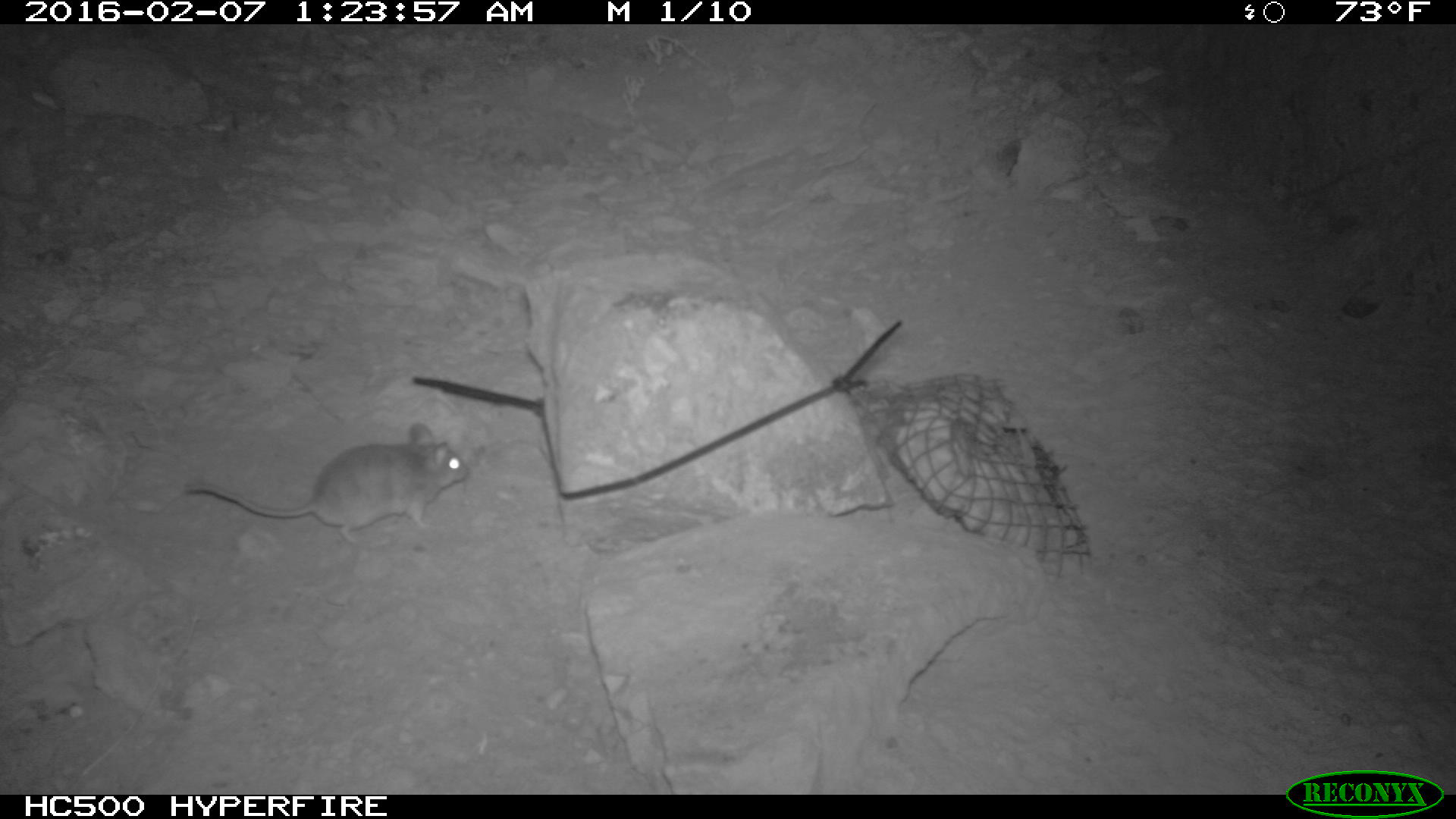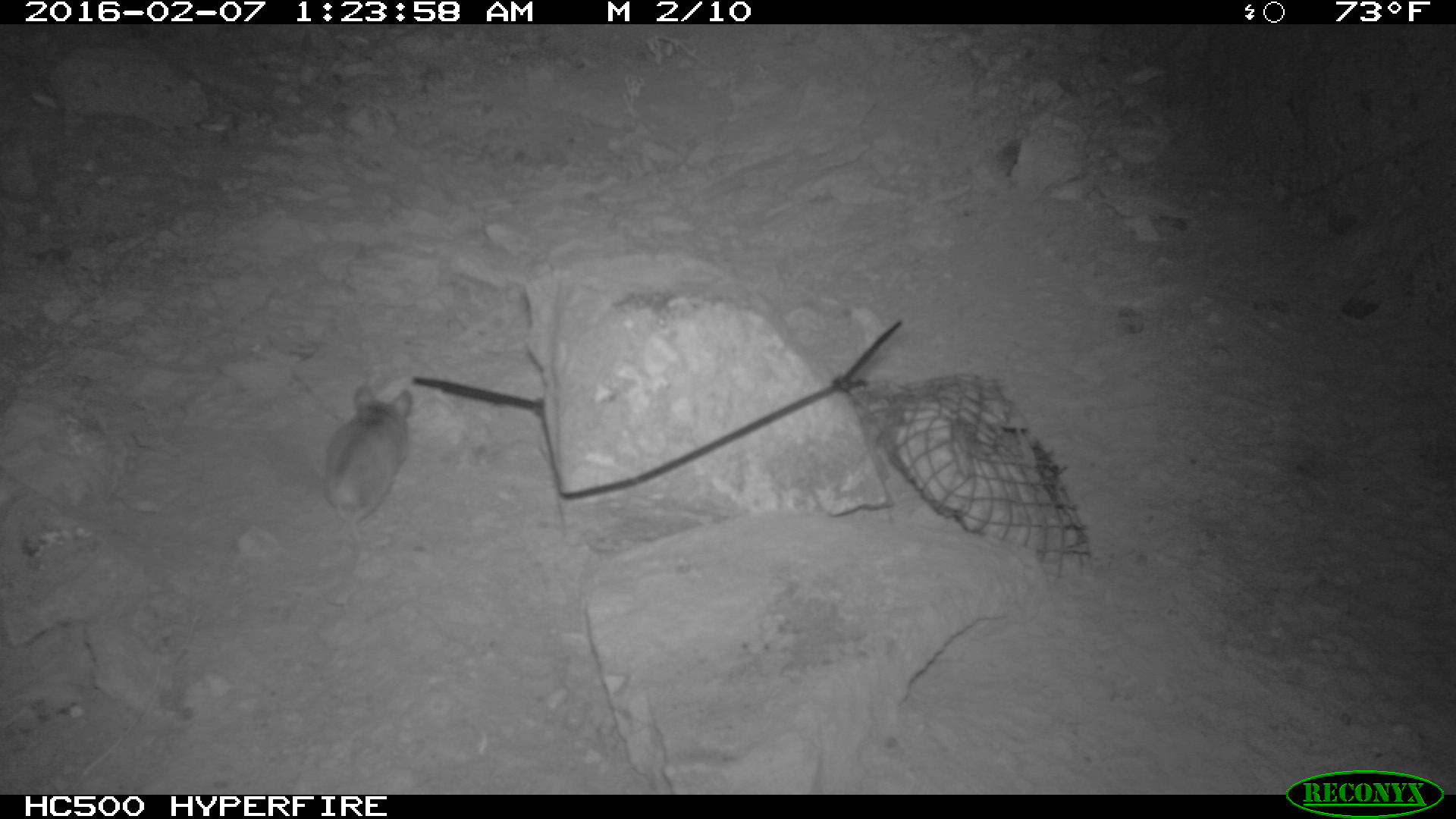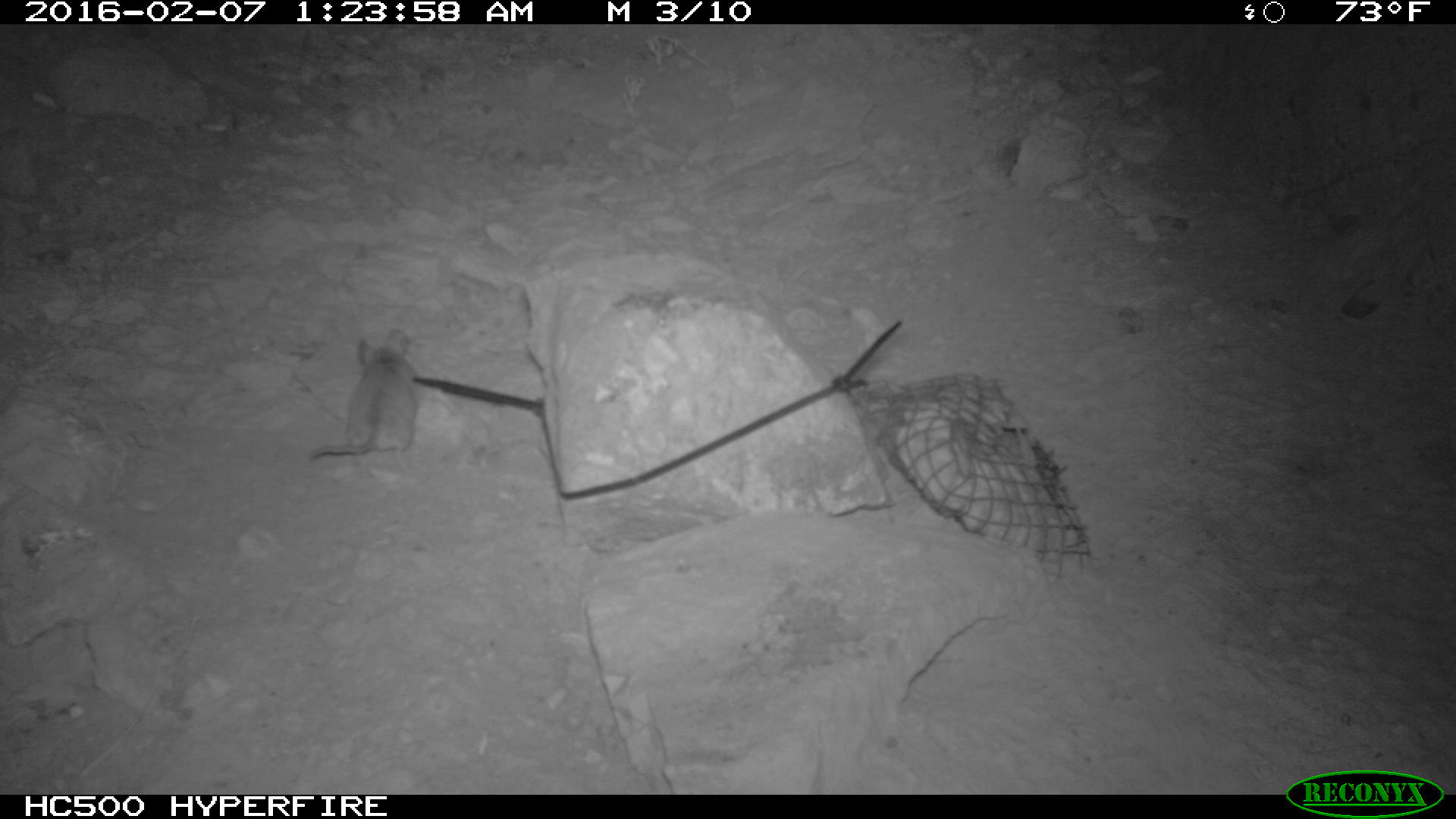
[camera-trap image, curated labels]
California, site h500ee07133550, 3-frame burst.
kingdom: Animalia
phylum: Chordata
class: Mammalia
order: Rodentia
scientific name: Rodentia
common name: rodent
Rodent (Rodentia).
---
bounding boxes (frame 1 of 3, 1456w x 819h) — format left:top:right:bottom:
rodent: 177:422:471:555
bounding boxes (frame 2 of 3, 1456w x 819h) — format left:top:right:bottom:
rodent: 322:384:412:543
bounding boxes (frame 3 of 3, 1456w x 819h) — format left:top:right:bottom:
rodent: 308:330:418:460